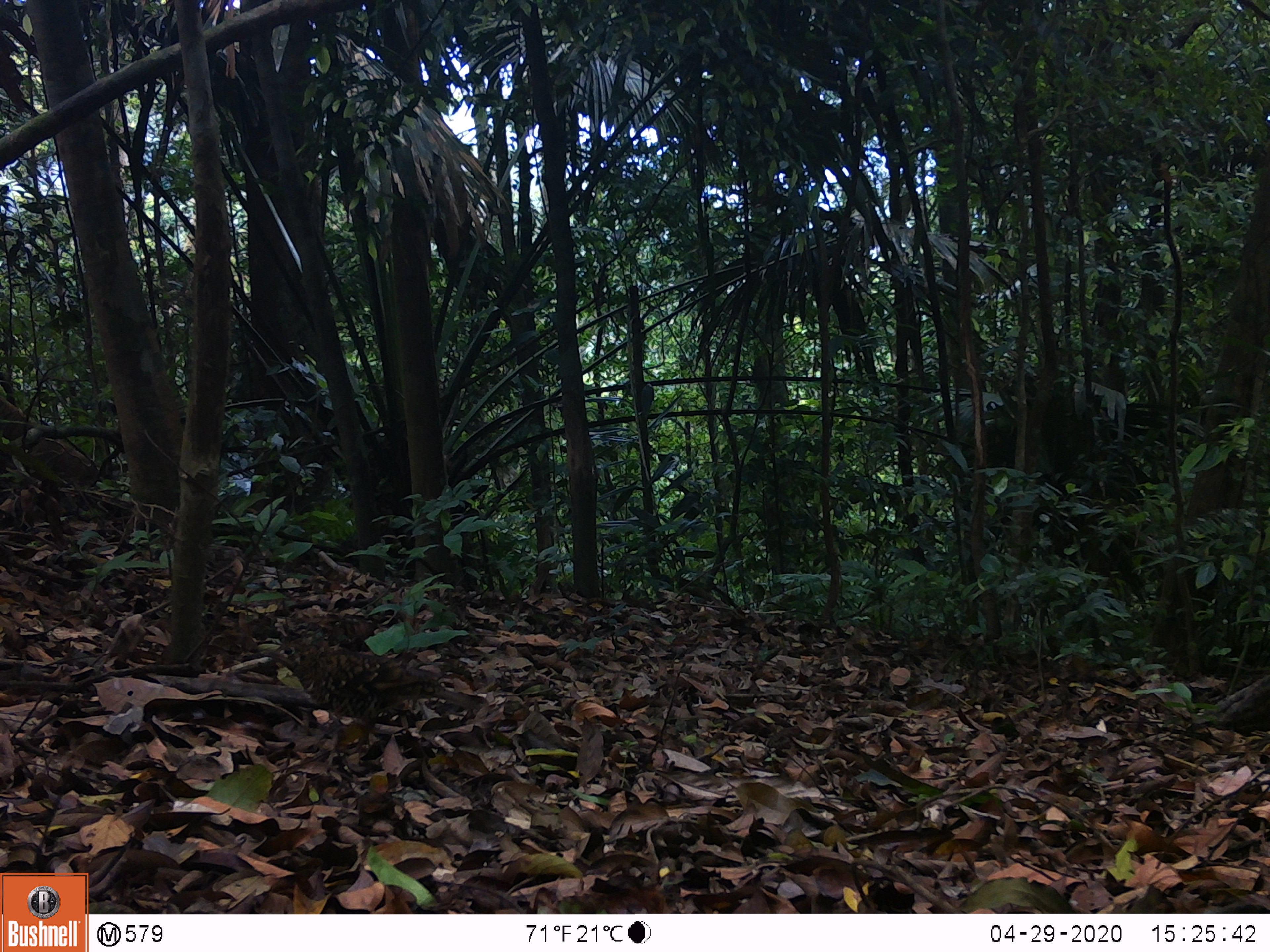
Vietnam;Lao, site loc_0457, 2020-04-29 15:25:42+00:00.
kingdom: Animalia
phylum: Chordata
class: Aves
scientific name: Aves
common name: bird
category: unidentified bird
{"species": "unidentified bird (bird) (Aves)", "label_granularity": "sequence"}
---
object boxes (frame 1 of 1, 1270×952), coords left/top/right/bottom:
unidentified bird: 266/635/449/754